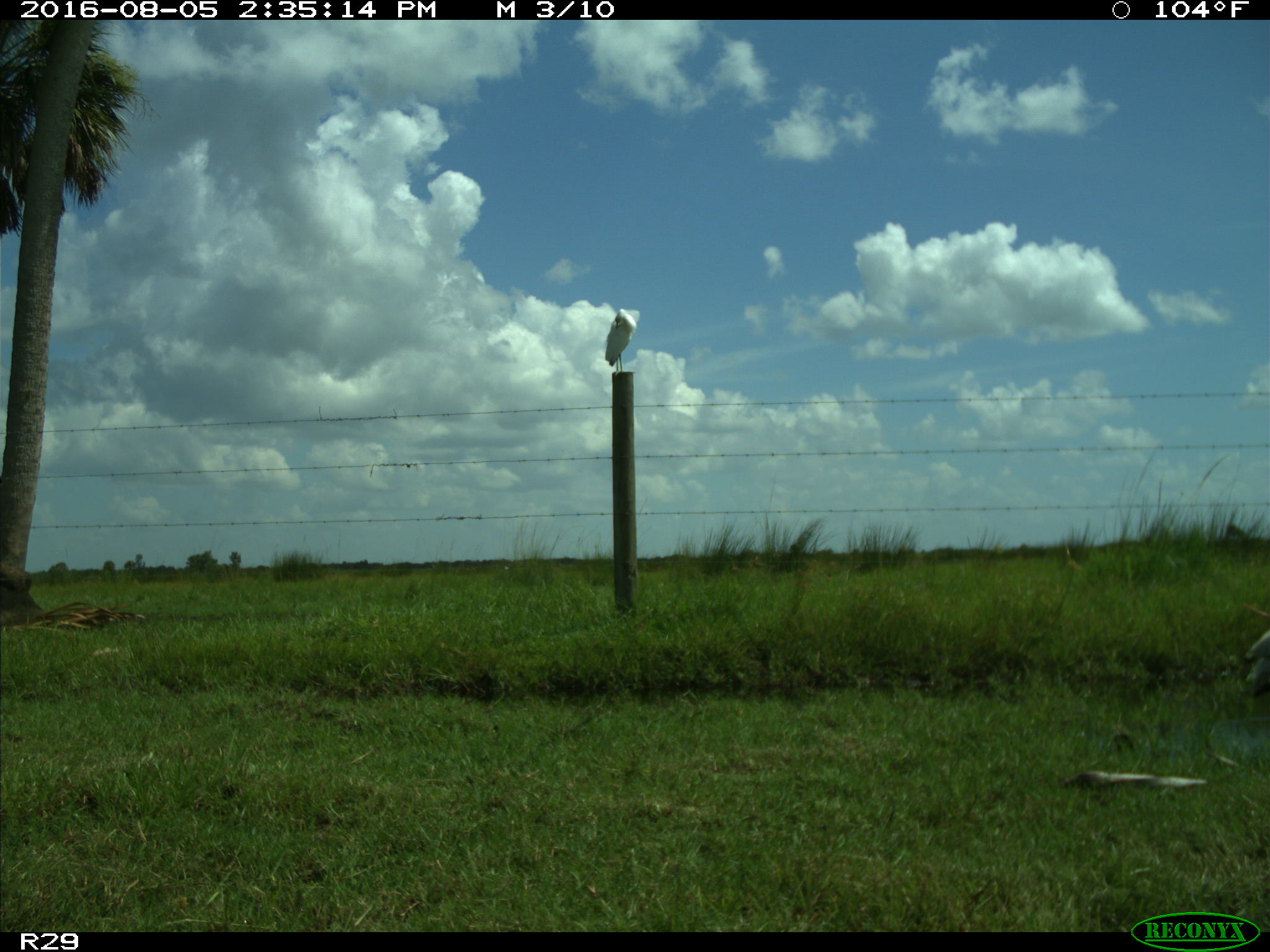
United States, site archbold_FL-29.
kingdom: Animalia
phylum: Chordata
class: Aves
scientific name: Aves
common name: birds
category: unidentified bird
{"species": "unidentified bird (birds) (Aves)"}